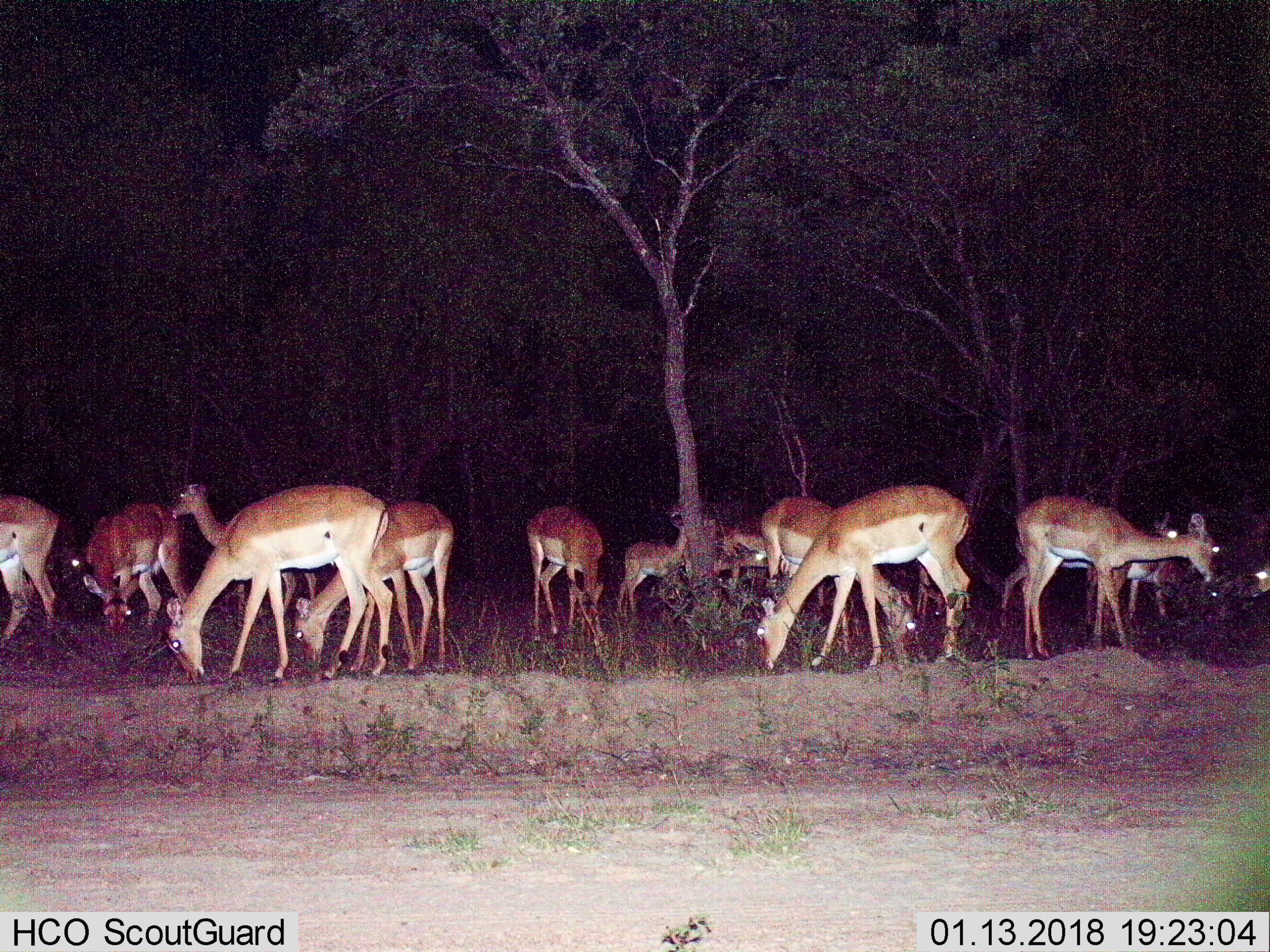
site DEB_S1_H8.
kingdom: Animalia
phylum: Chordata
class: Mammalia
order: Artiodactyla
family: Bovidae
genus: Aepyceros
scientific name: Aepyceros melampus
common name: impala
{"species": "impala (Aepyceros melampus)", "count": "11-50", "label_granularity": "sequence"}